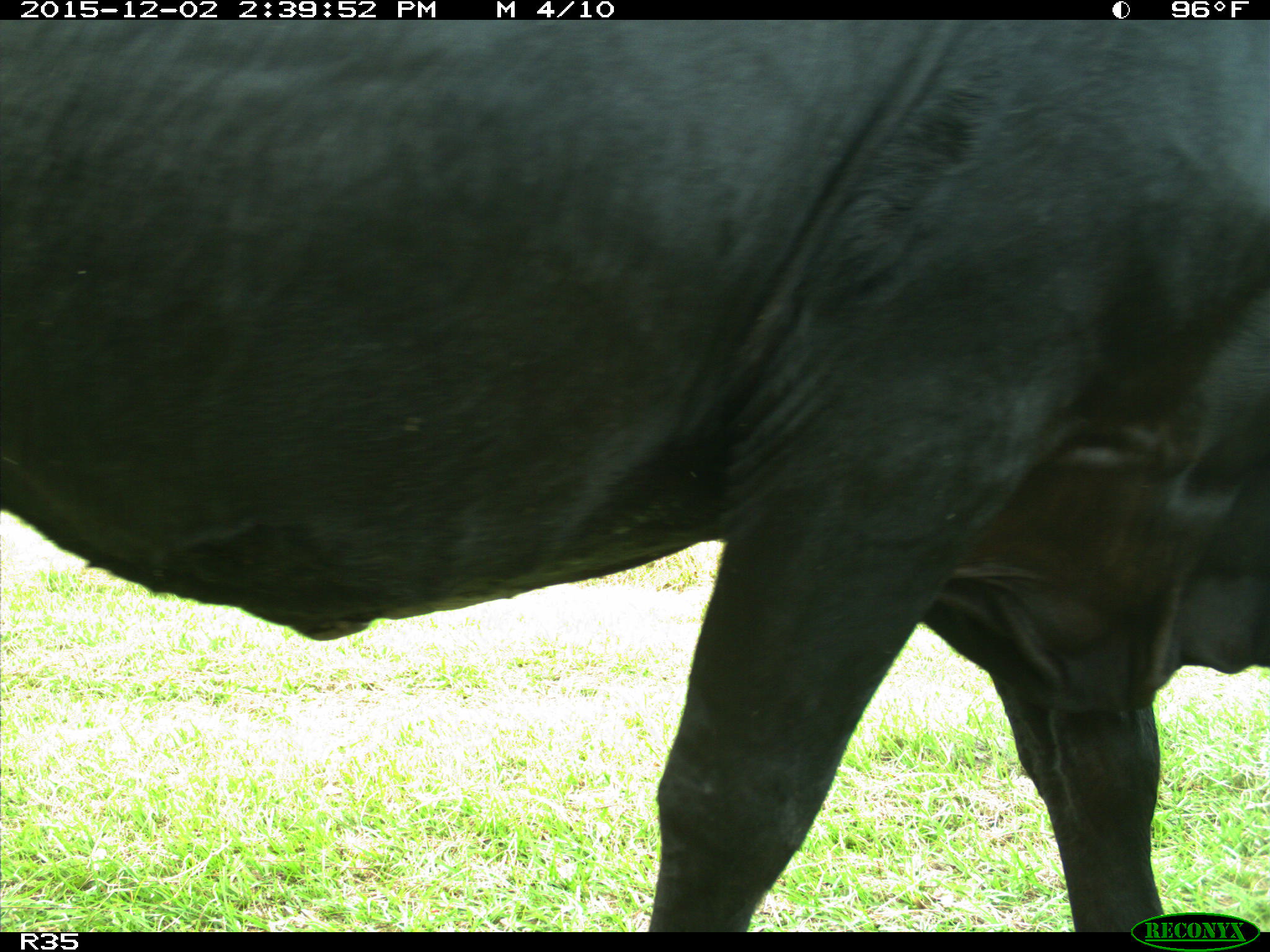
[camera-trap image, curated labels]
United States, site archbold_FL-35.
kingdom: Animalia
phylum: Chordata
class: Mammalia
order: Artiodactyla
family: Bovidae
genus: Bos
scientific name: Bos taurus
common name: domestic cow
Bos taurus (domestic cow).